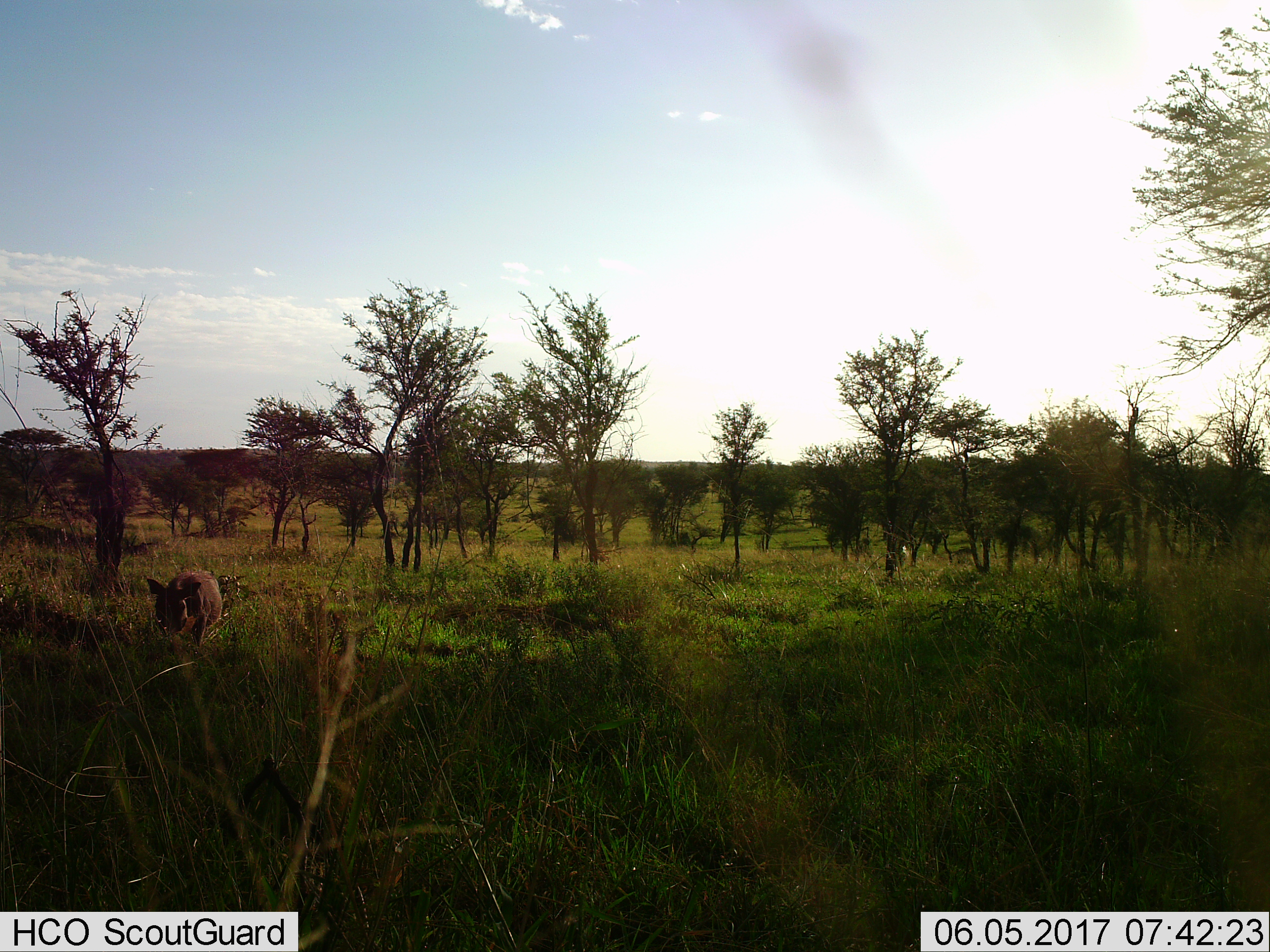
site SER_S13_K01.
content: unidentified animal